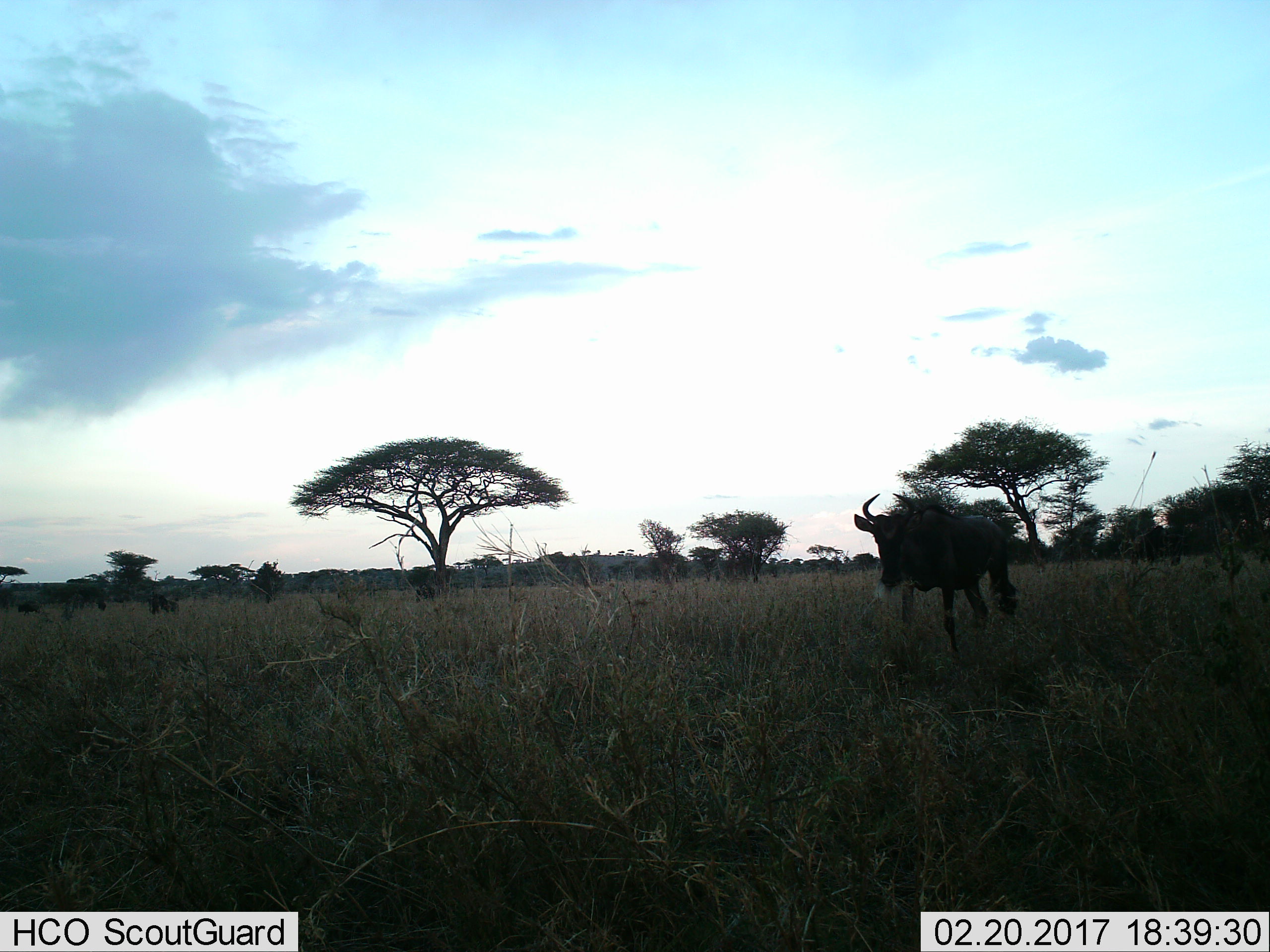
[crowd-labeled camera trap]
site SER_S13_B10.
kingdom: Animalia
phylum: Chordata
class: Mammalia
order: Artiodactyla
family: Bovidae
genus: Connochaetes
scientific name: Connochaetes taurinus taurinus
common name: blue wildebeest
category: wildebeestblue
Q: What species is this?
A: Wildebeestblue (blue wildebeest) (Connochaetes taurinus taurinus).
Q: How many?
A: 3.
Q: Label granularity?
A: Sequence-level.